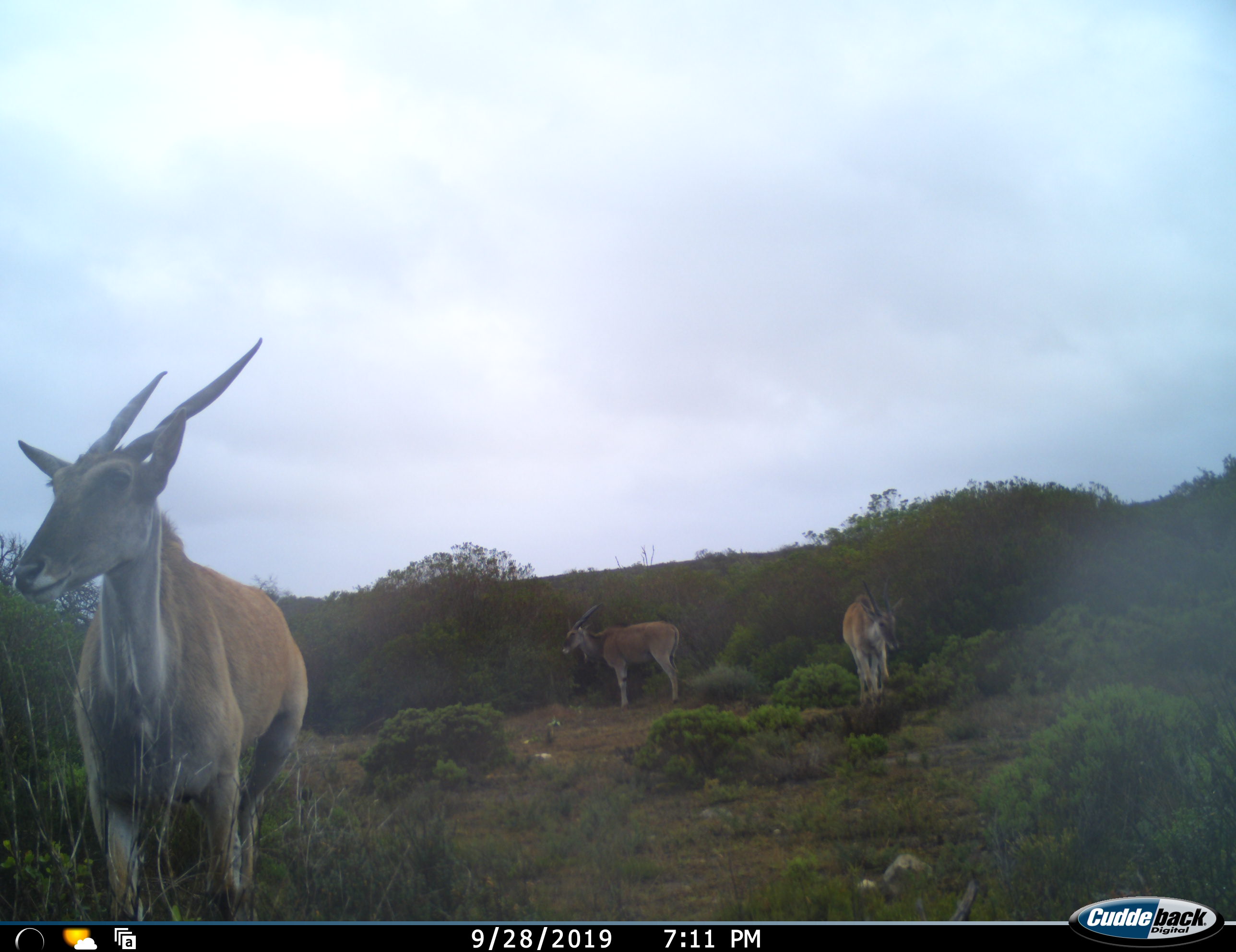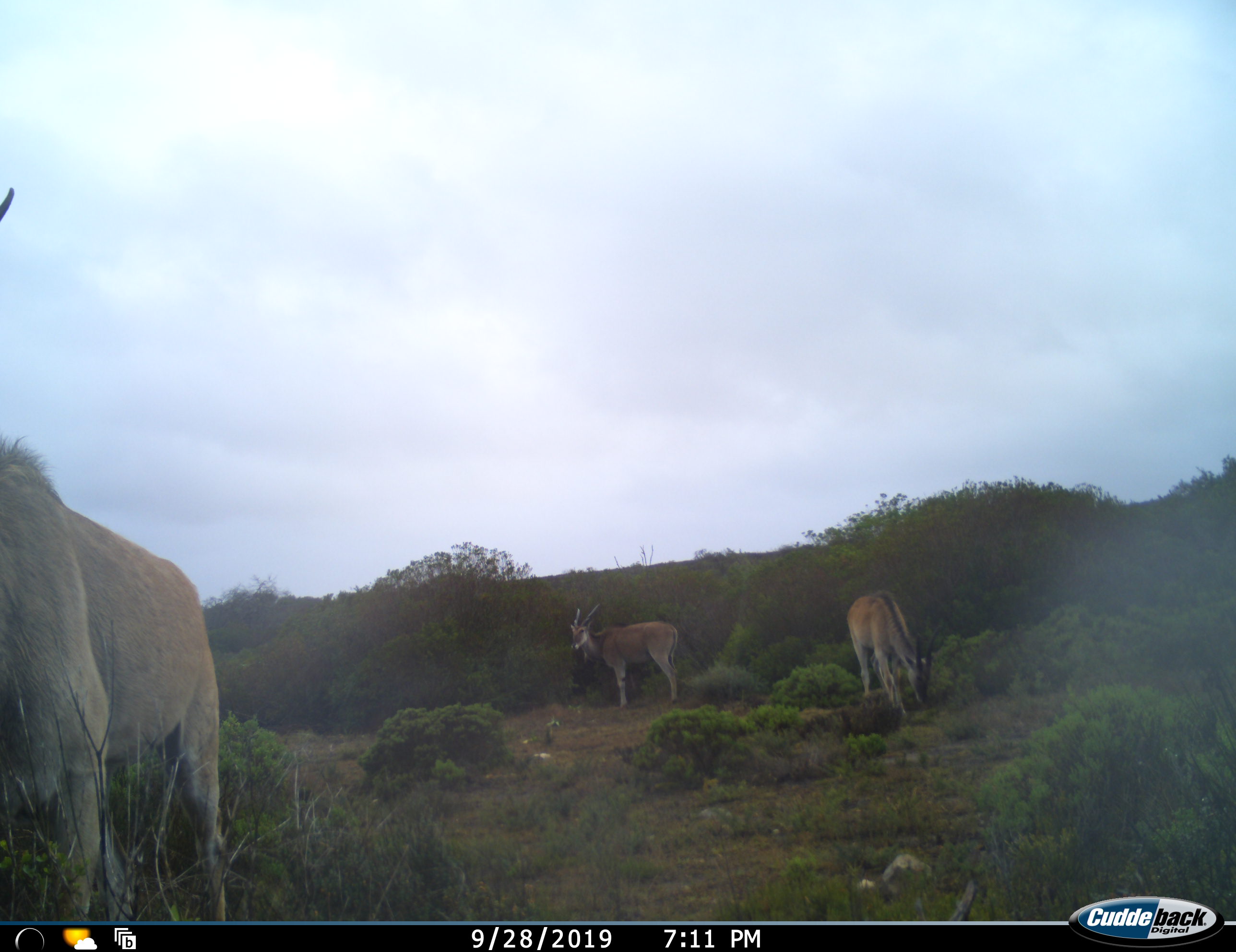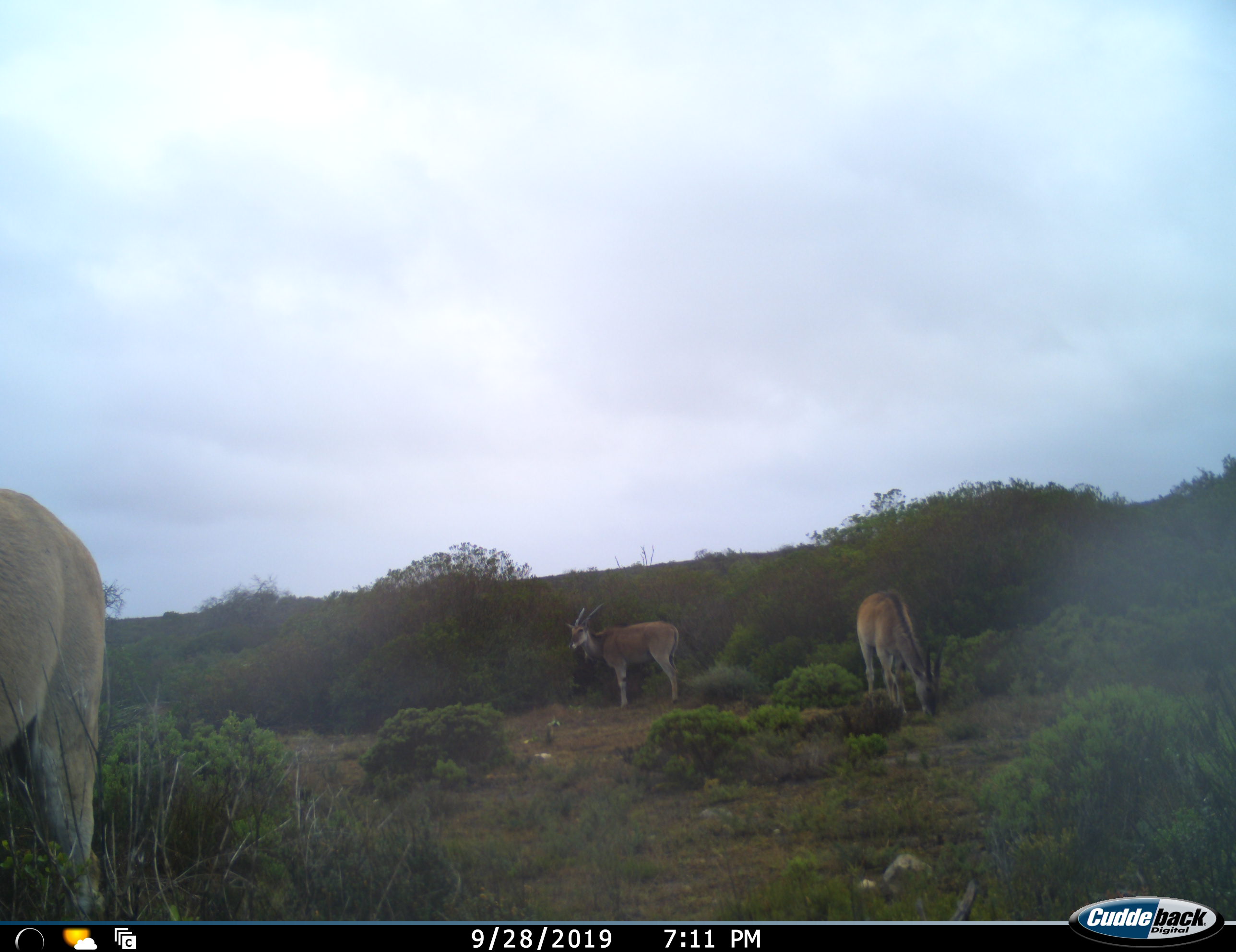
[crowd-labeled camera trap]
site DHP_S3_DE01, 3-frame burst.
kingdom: Animalia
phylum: Chordata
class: Mammalia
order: Artiodactyla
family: Bovidae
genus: Tragelaphus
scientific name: Tragelaphus oryx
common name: eland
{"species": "eland (Tragelaphus oryx)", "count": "3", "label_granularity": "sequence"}